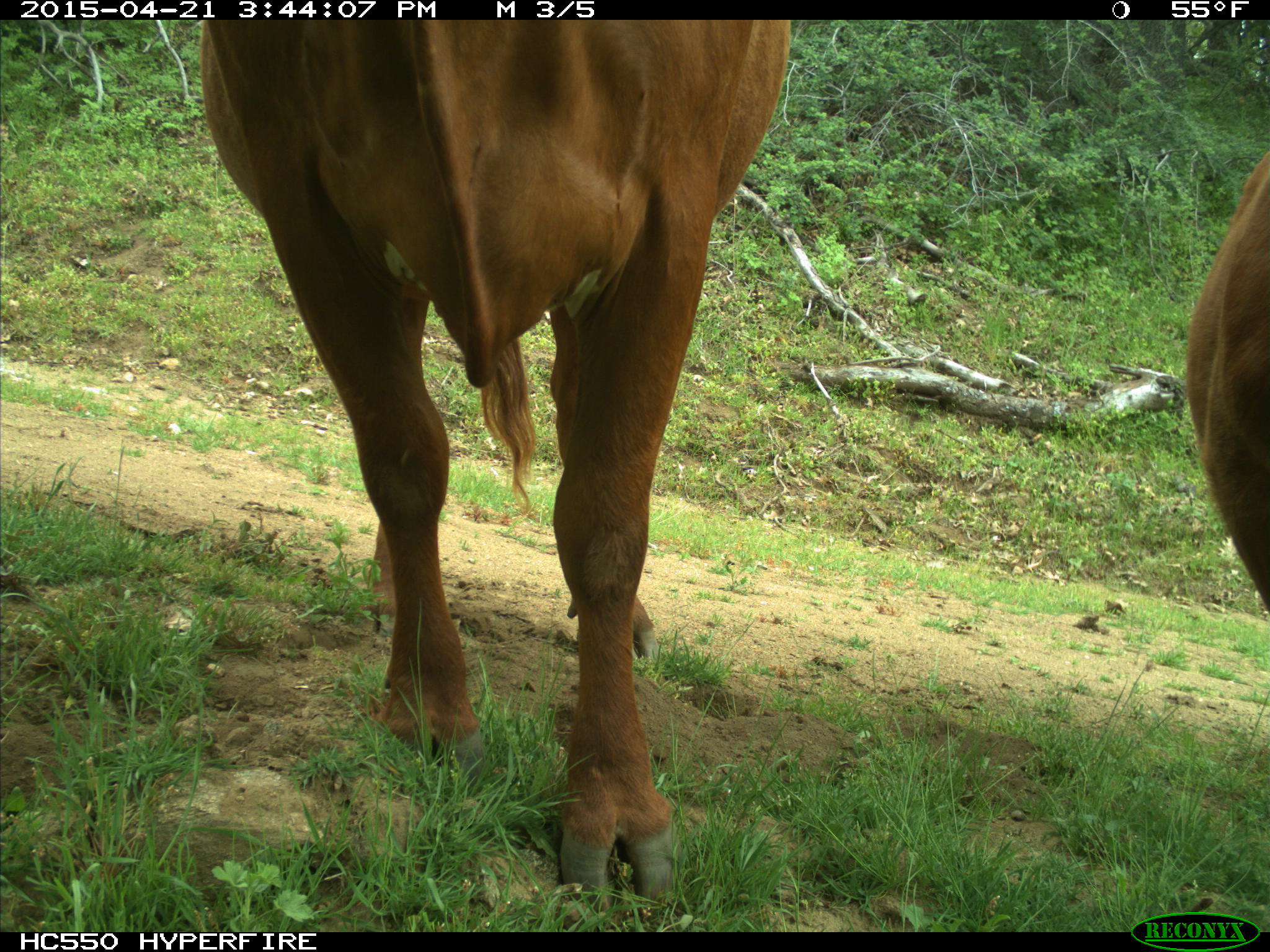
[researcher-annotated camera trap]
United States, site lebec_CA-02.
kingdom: Animalia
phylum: Chordata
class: Mammalia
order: Artiodactyla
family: Bovidae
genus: Bos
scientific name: Bos taurus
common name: domestic cow